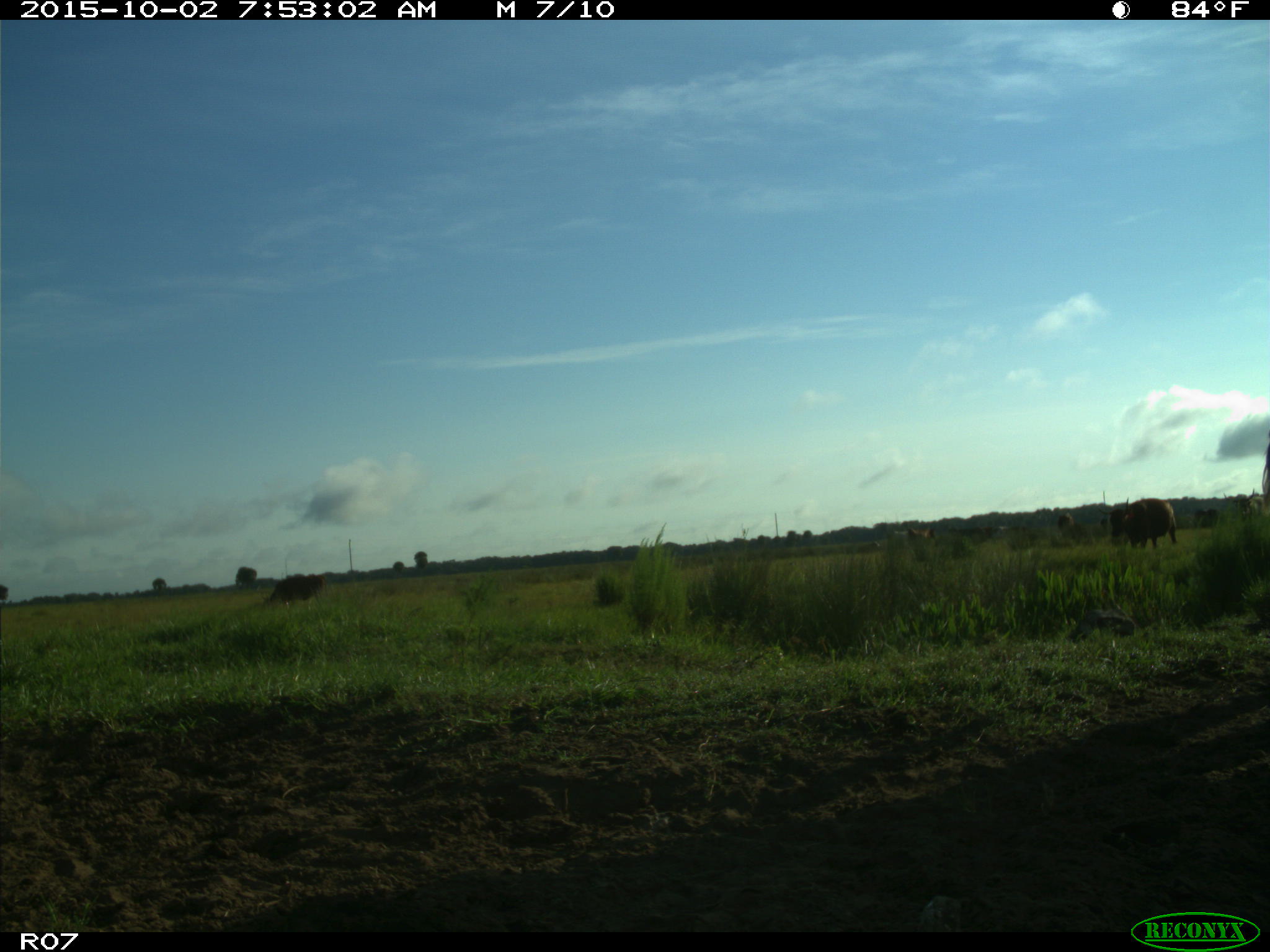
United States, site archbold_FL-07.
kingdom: Animalia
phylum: Chordata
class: Mammalia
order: Artiodactyla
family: Bovidae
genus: Bos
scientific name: Bos taurus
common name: domestic cow